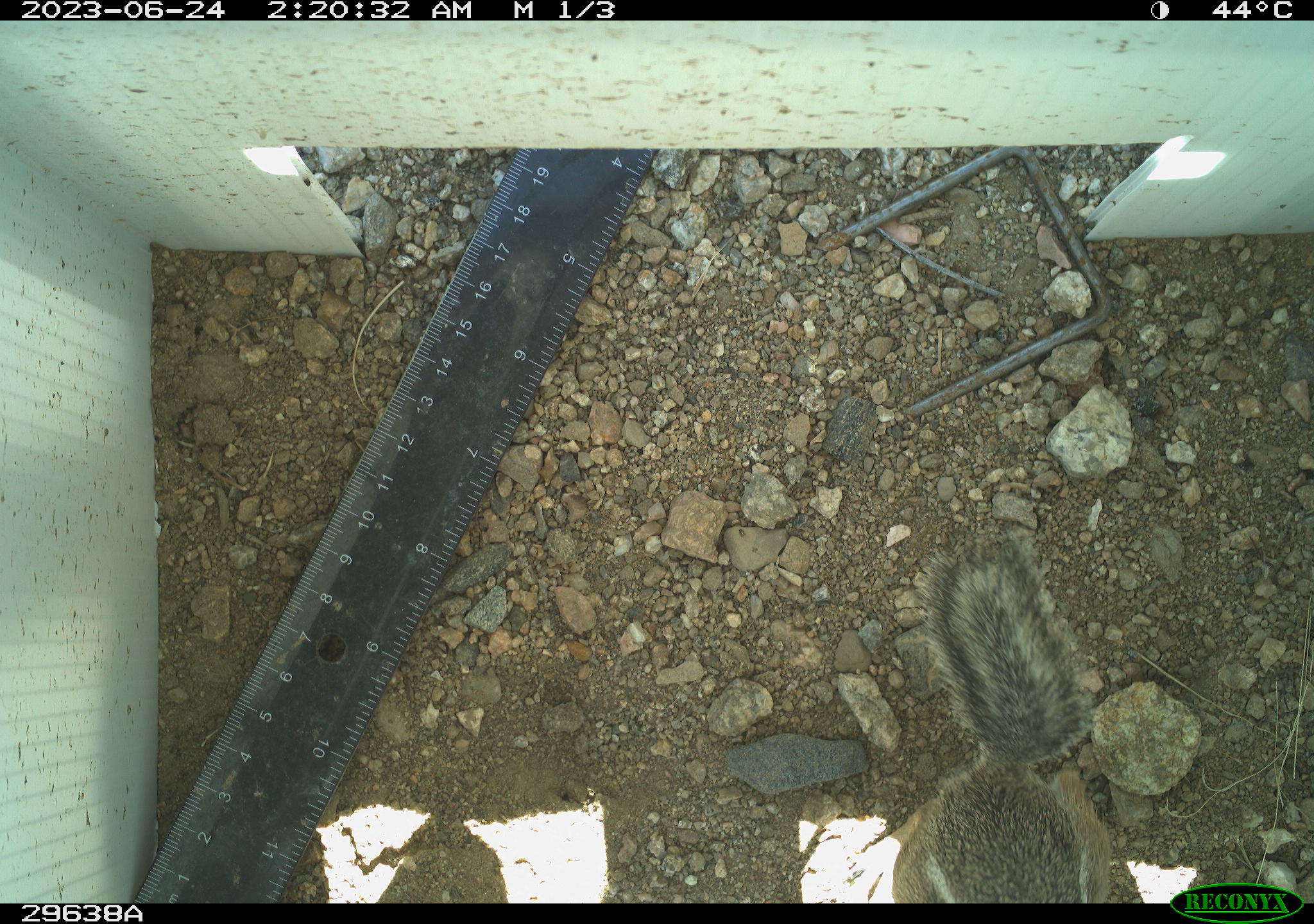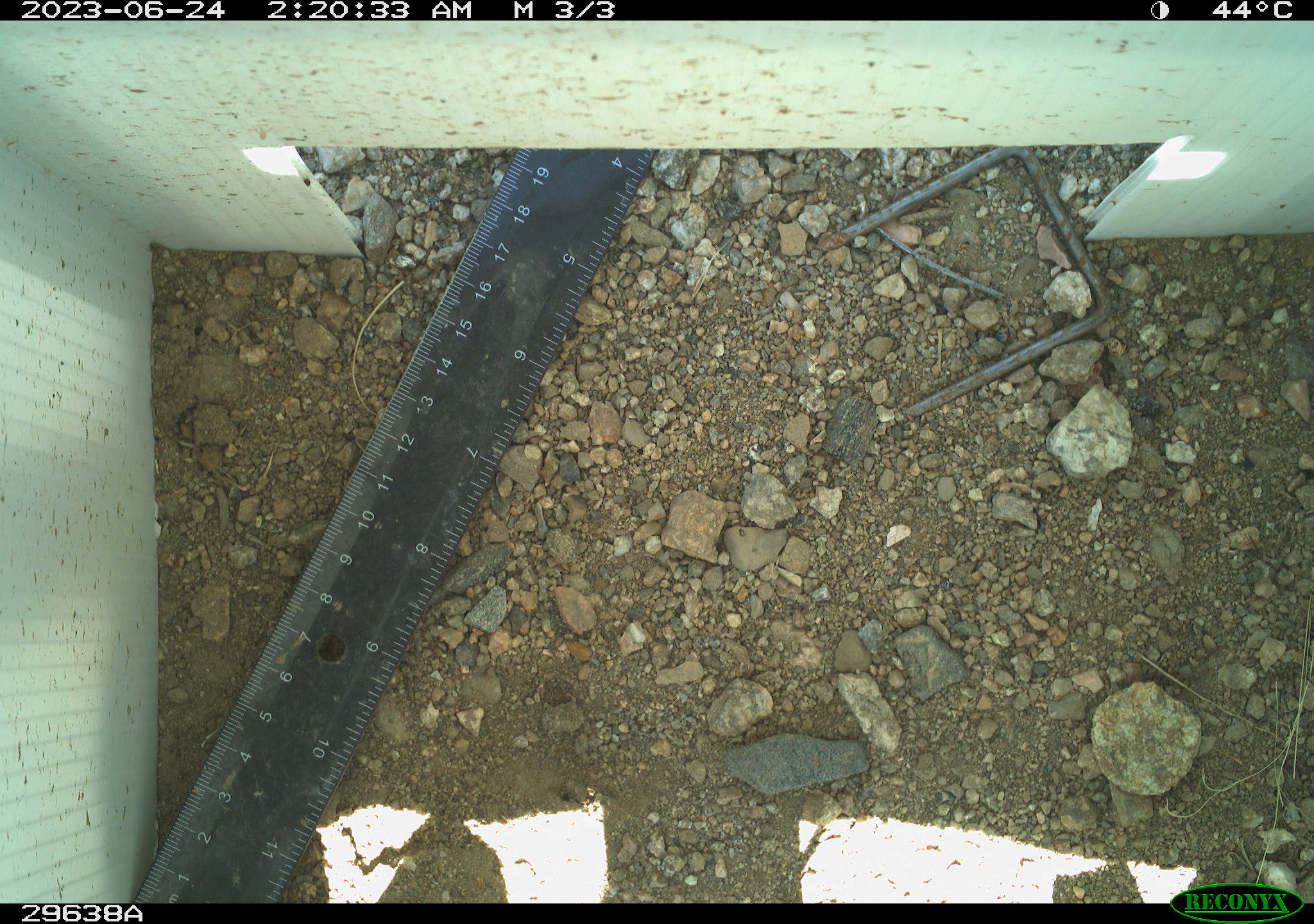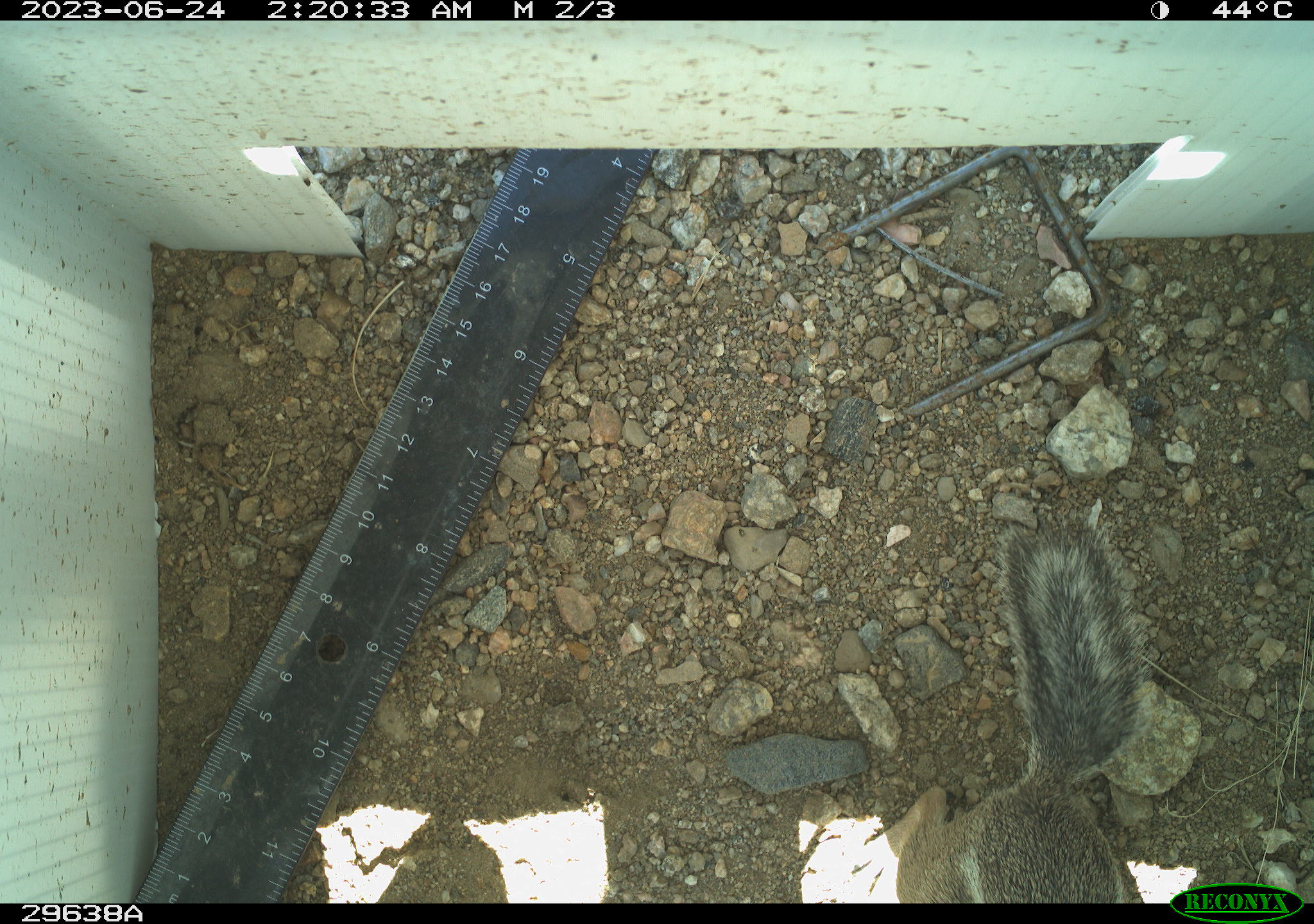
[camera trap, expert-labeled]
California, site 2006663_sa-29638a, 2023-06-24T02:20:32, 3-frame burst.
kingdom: Animalia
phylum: Chordata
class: Mammalia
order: Rodentia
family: Sciuridae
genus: Ammospermophilus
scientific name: Ammospermophilus leucurus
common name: white-tailed antelope squirrel